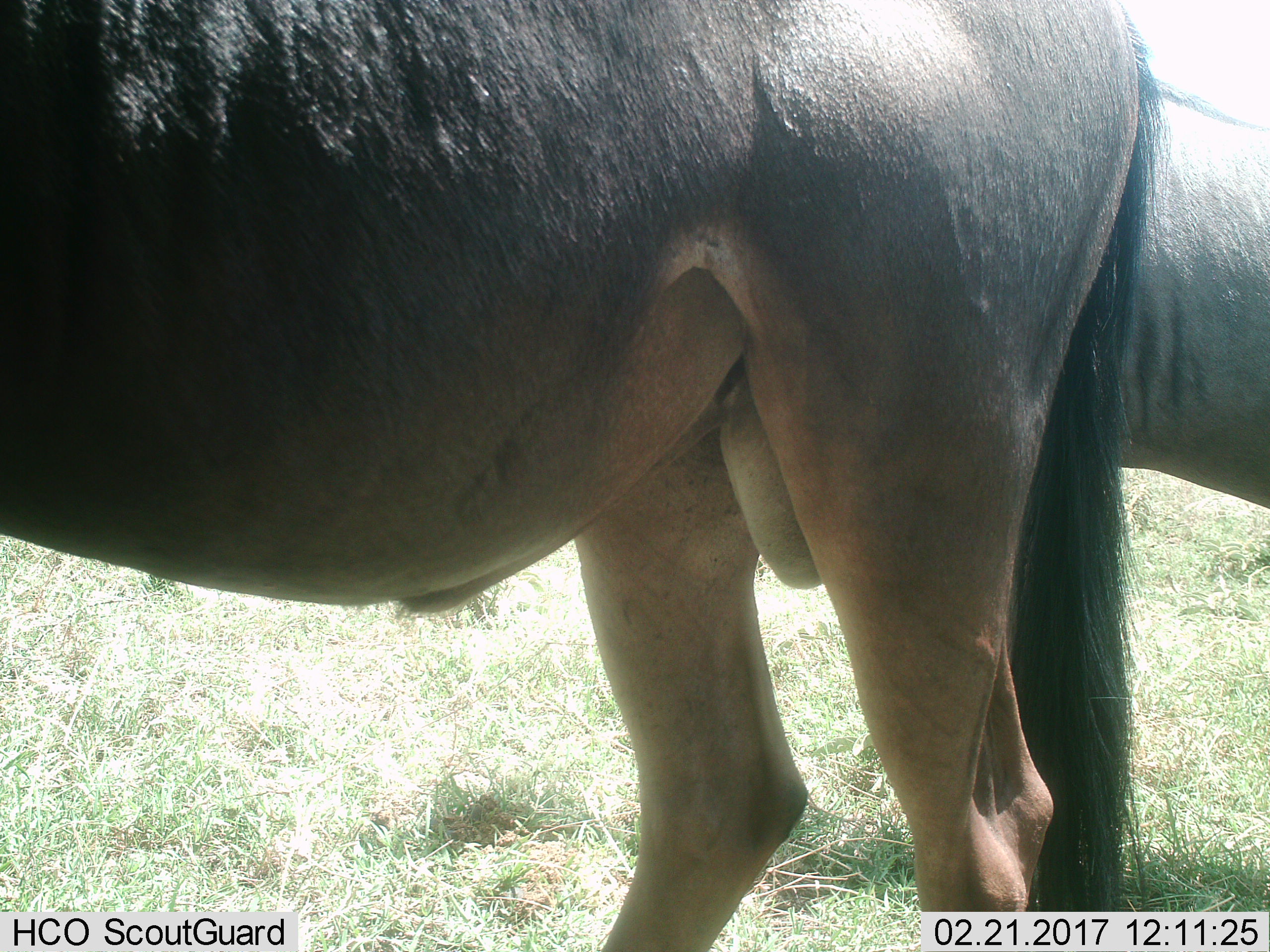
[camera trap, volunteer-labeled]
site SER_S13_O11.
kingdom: Animalia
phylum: Chordata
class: Mammalia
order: Artiodactyla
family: Bovidae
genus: Connochaetes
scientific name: Connochaetes taurinus taurinus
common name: blue wildebeest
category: wildebeestblue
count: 2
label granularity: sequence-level